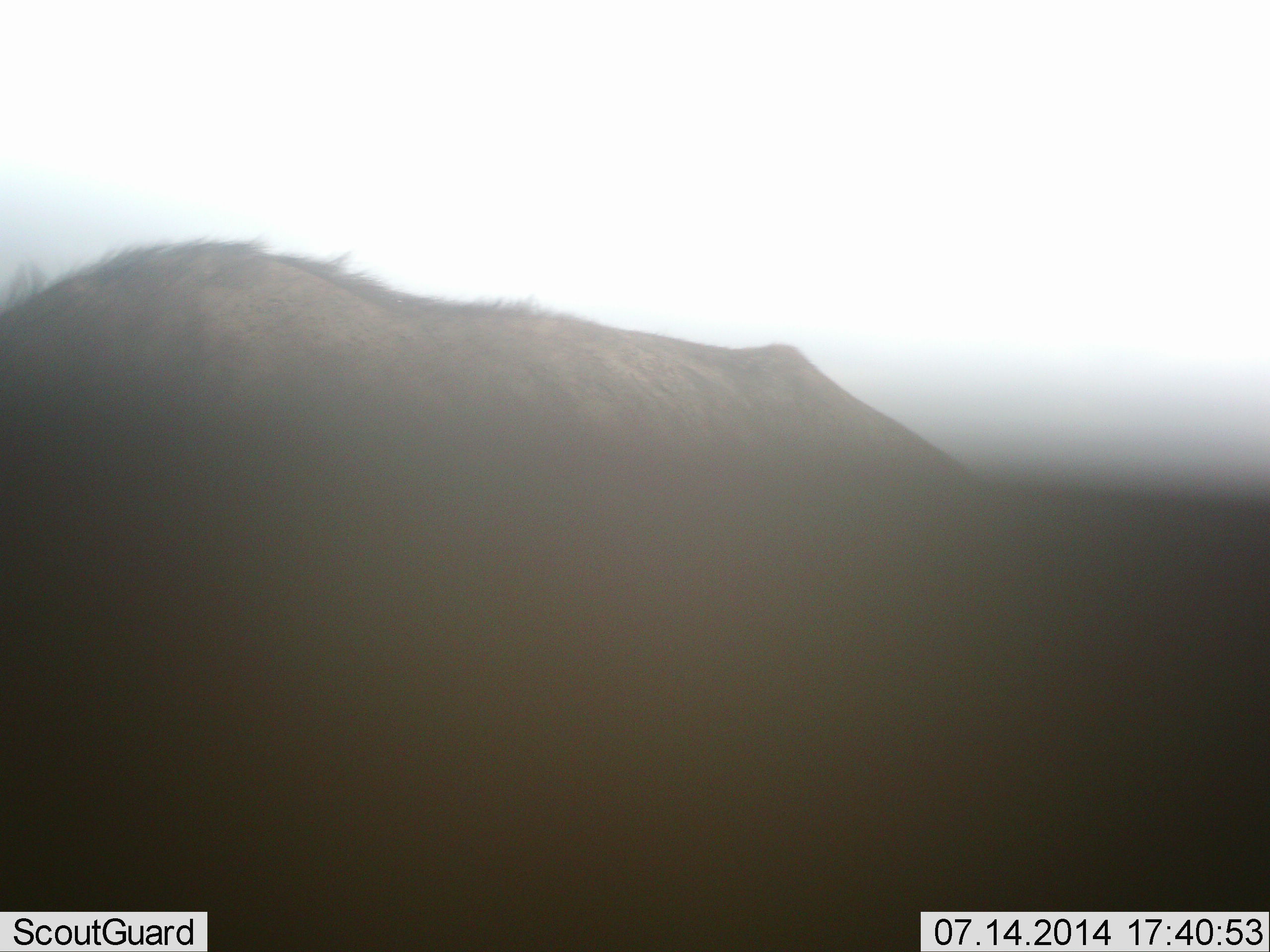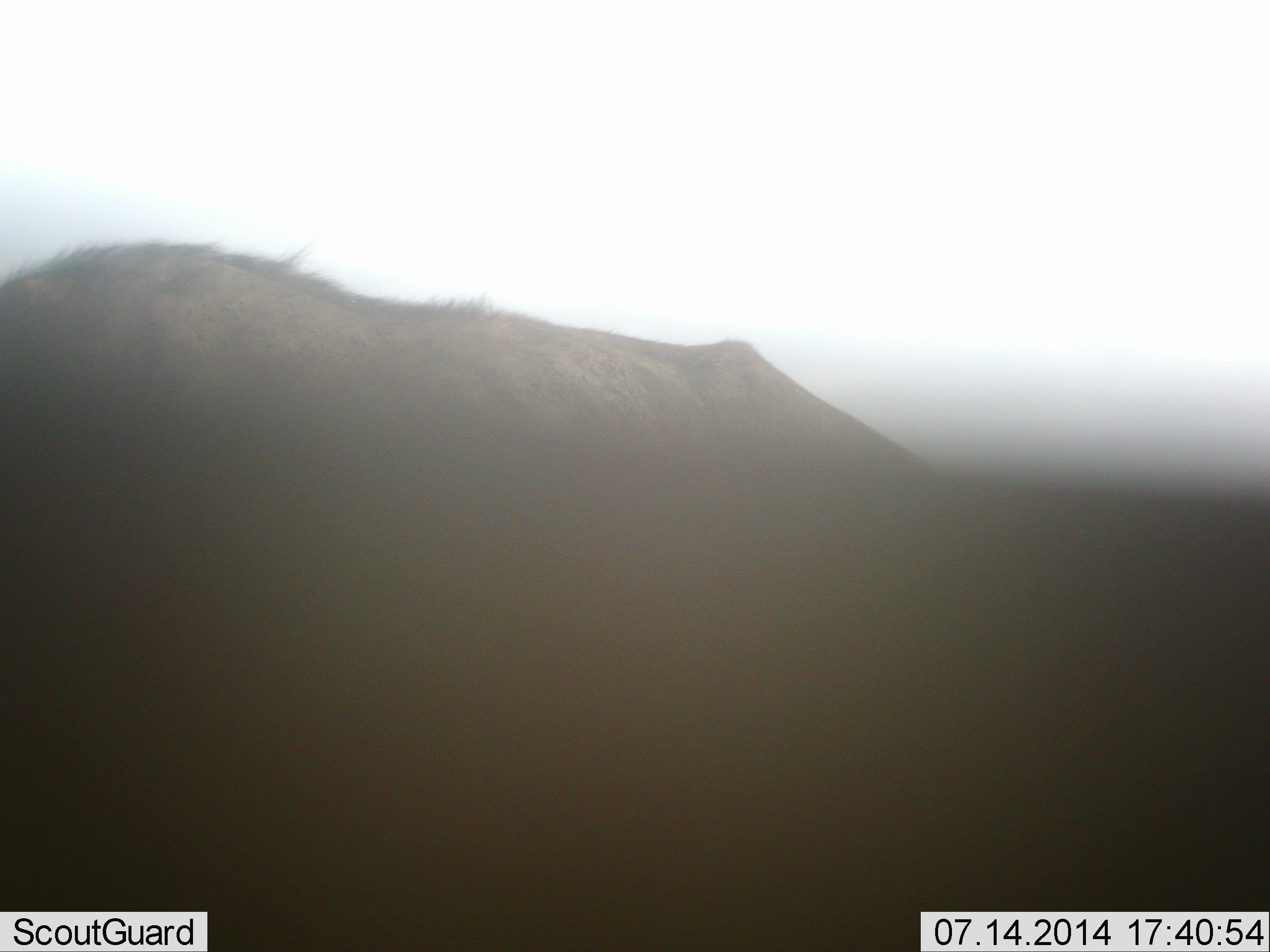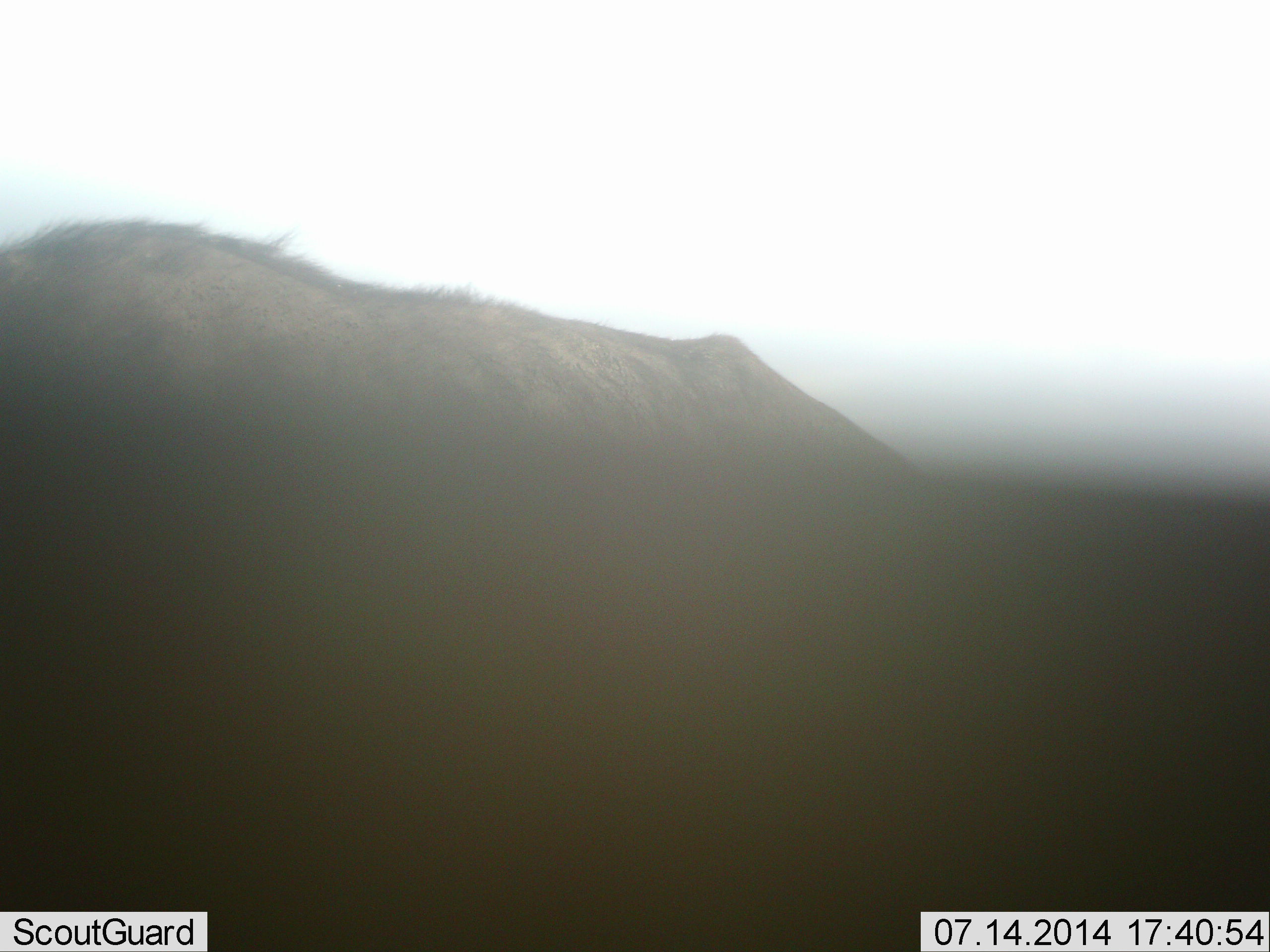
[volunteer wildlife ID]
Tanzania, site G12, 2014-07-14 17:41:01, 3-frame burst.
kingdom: Animalia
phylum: Chordata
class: Mammalia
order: Artiodactyla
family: Bovidae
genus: Connochaetes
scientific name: Connochaetes taurinus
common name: blue wildebeest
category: wildebeest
Wildebeest (blue wildebeest) (Connochaetes taurinus), count 1. Behavior (volunteer vote fractions): standing 75%, resting 0%, moving 0%, interacting 0%. Young present (vote fraction): 0%. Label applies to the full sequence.